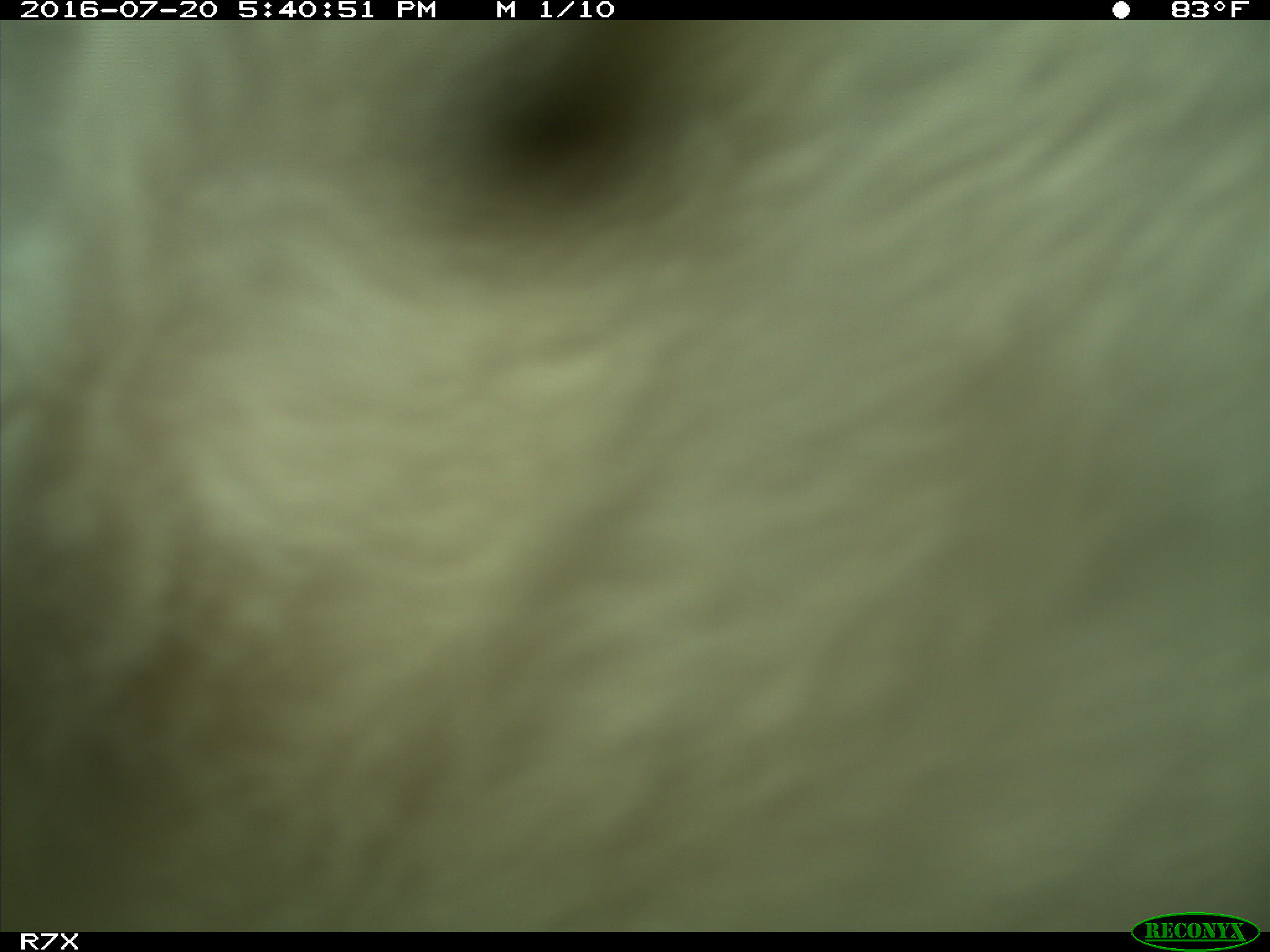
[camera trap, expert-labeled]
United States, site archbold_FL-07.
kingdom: Animalia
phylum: Chordata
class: Mammalia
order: Artiodactyla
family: Bovidae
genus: Bos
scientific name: Bos taurus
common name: domestic cow